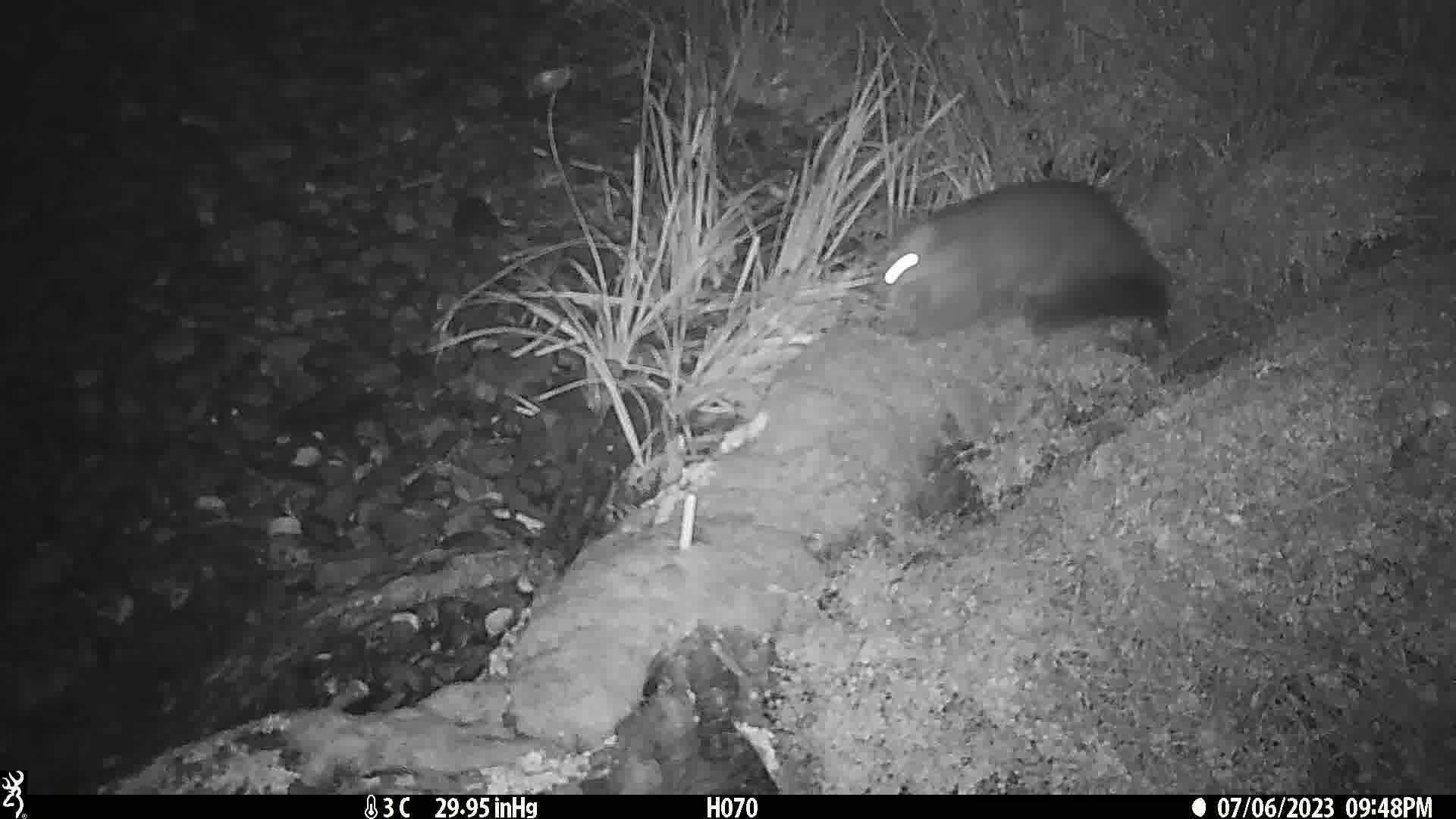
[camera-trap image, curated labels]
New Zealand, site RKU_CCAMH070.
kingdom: Animalia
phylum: Chordata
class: Mammalia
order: Diprotodontia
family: Phalangeridae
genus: Trichosurus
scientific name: Trichosurus vulpecula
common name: common brushtail possum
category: possum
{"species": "possum (common brushtail possum) (Trichosurus vulpecula)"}